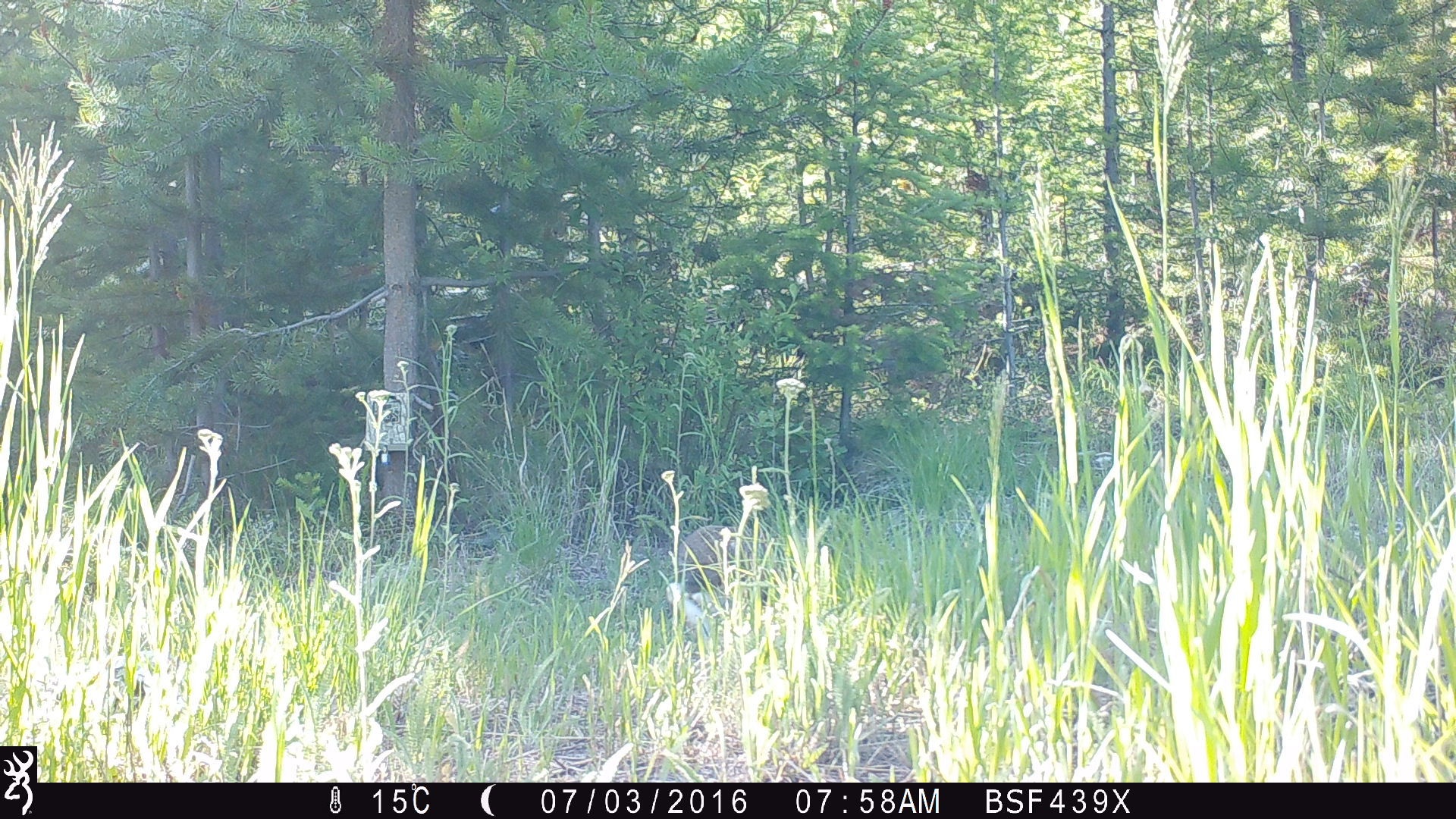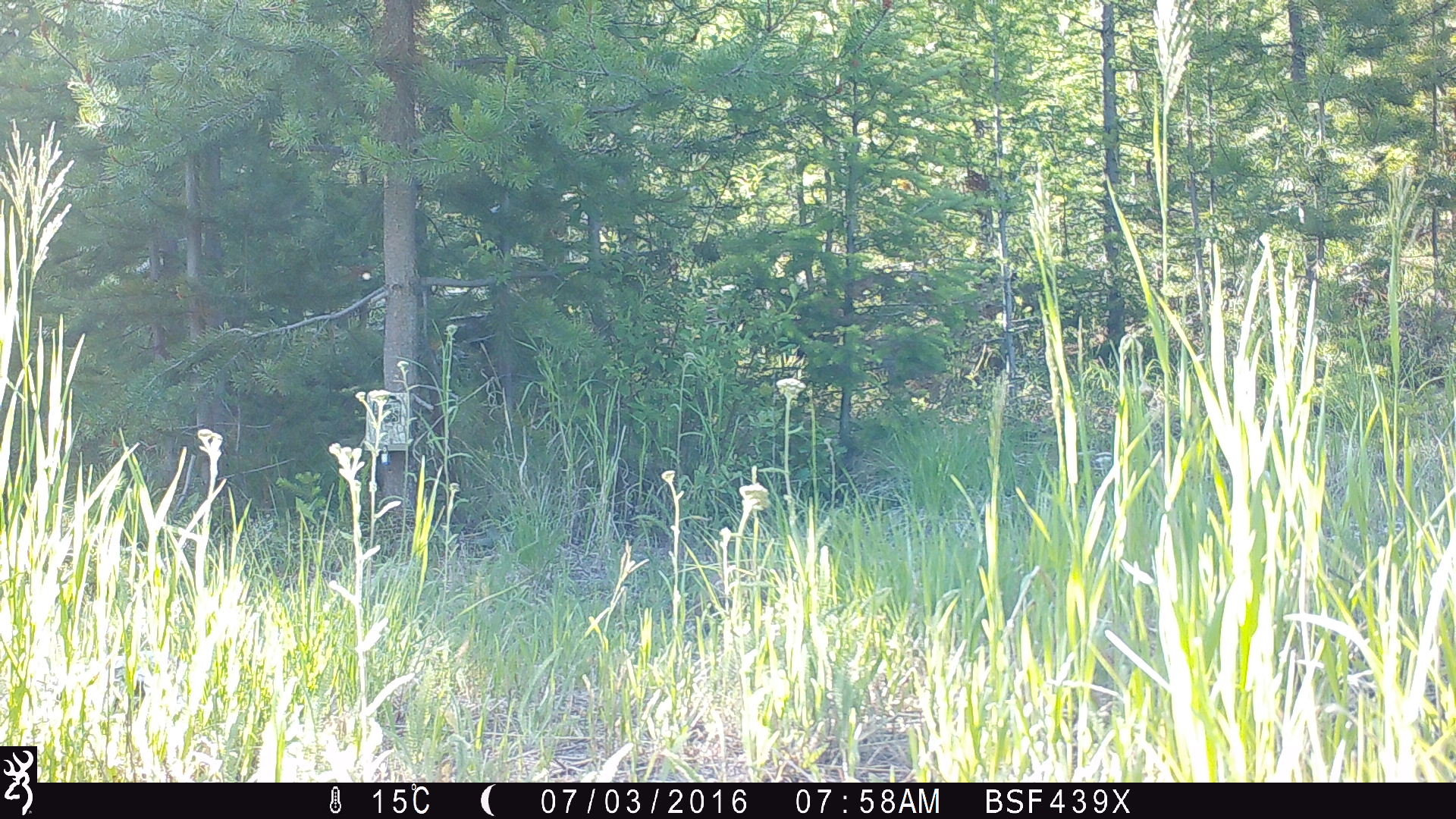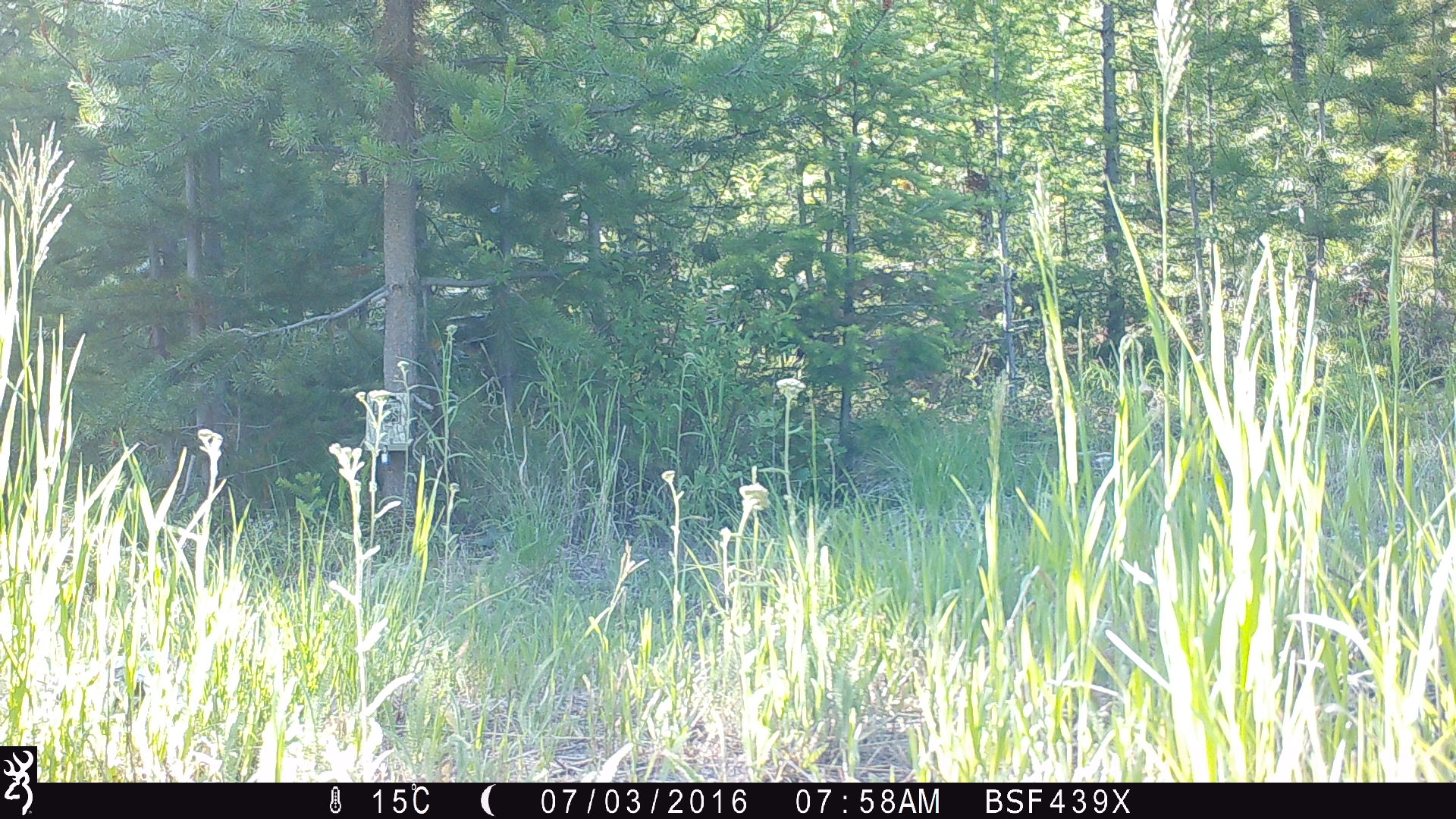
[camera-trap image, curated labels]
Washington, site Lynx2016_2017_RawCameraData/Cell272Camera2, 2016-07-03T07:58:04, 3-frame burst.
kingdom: Animalia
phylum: Chordata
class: Mammalia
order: Lagomorpha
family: Leporidae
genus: Lepus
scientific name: Lepus americanus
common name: snowshoe hare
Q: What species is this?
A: Lepus americanus (snowshoe hare).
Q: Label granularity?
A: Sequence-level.